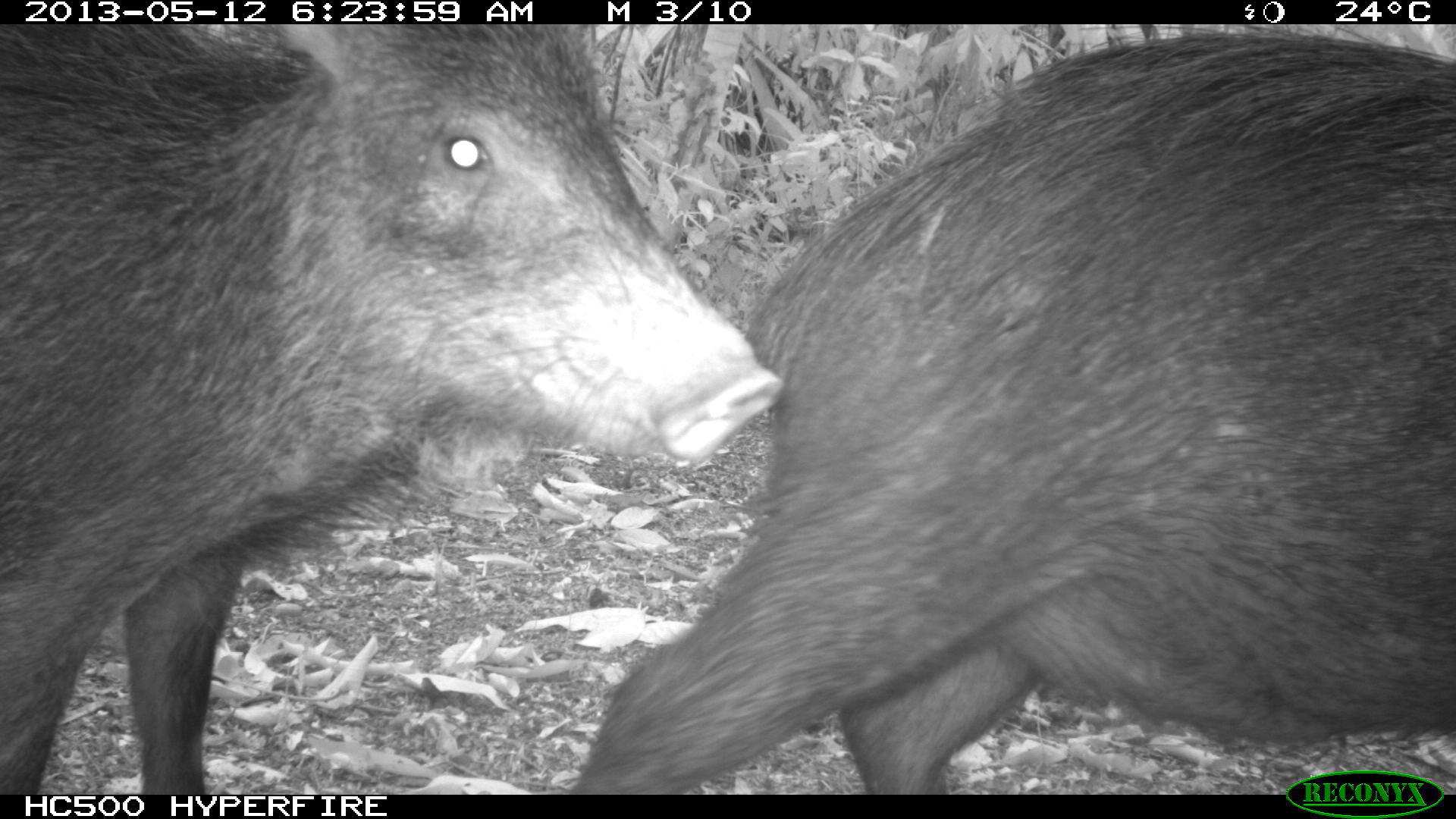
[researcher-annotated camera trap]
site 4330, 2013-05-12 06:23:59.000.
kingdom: Animalia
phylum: Chordata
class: Mammalia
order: Artiodactyla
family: Tayassuidae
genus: Tayassu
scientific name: Tayassu pecari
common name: white-lipped peccary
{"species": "Tayassu pecari (white-lipped peccary)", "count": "5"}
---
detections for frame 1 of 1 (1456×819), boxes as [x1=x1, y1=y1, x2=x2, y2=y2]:
tayassu pecari: [x1=560, y1=21, x2=1452, y2=792]; [x1=0, y1=23, x2=782, y2=795]